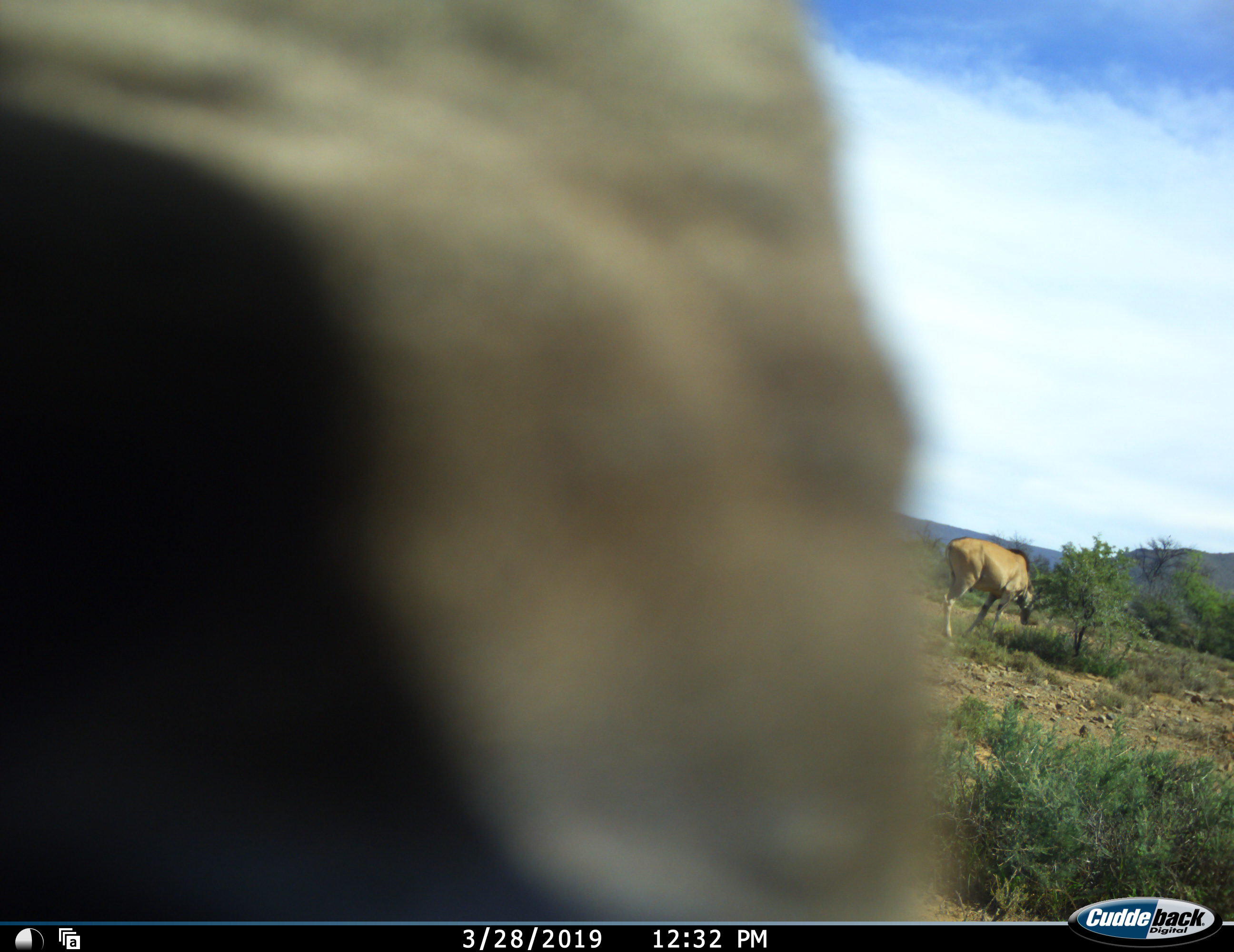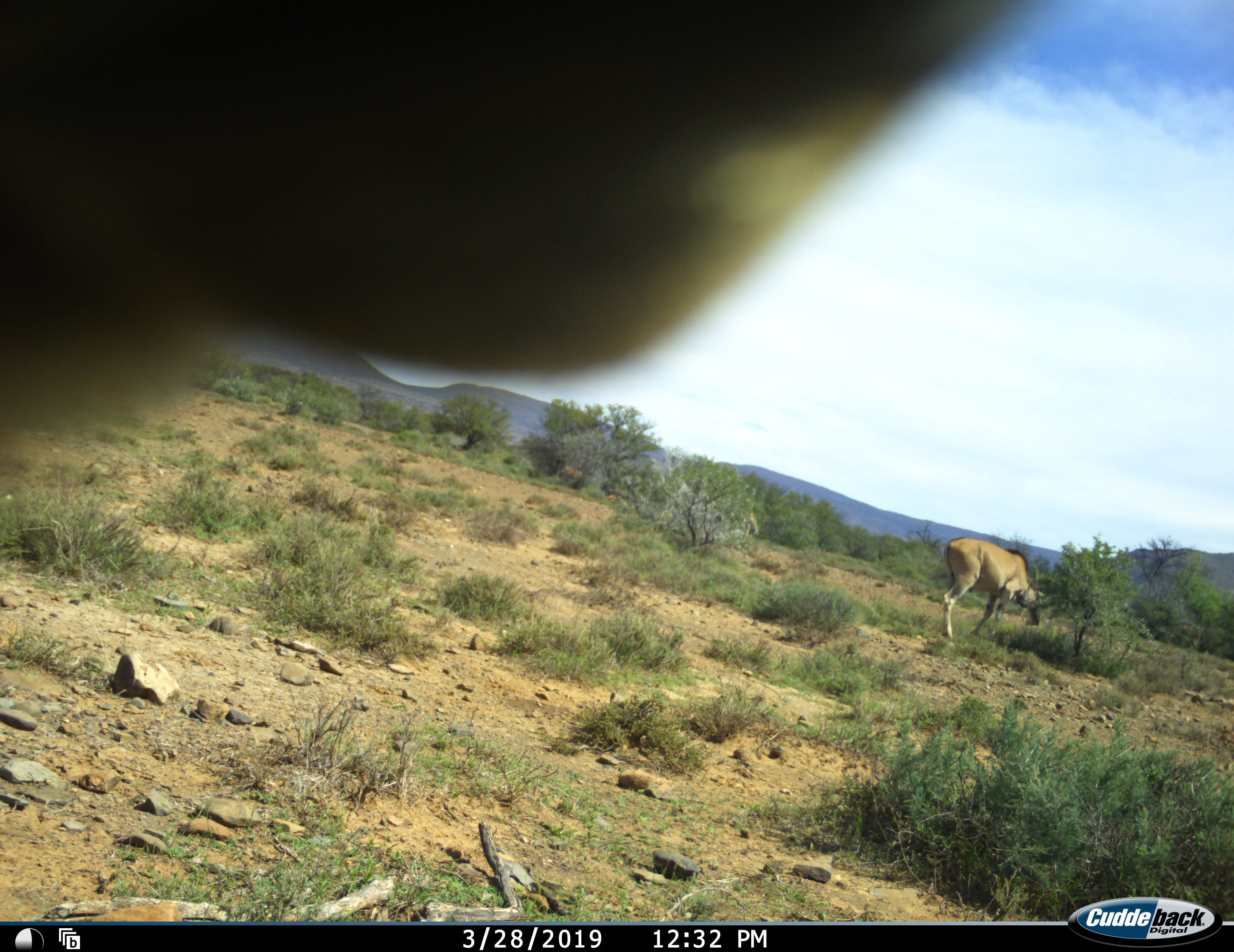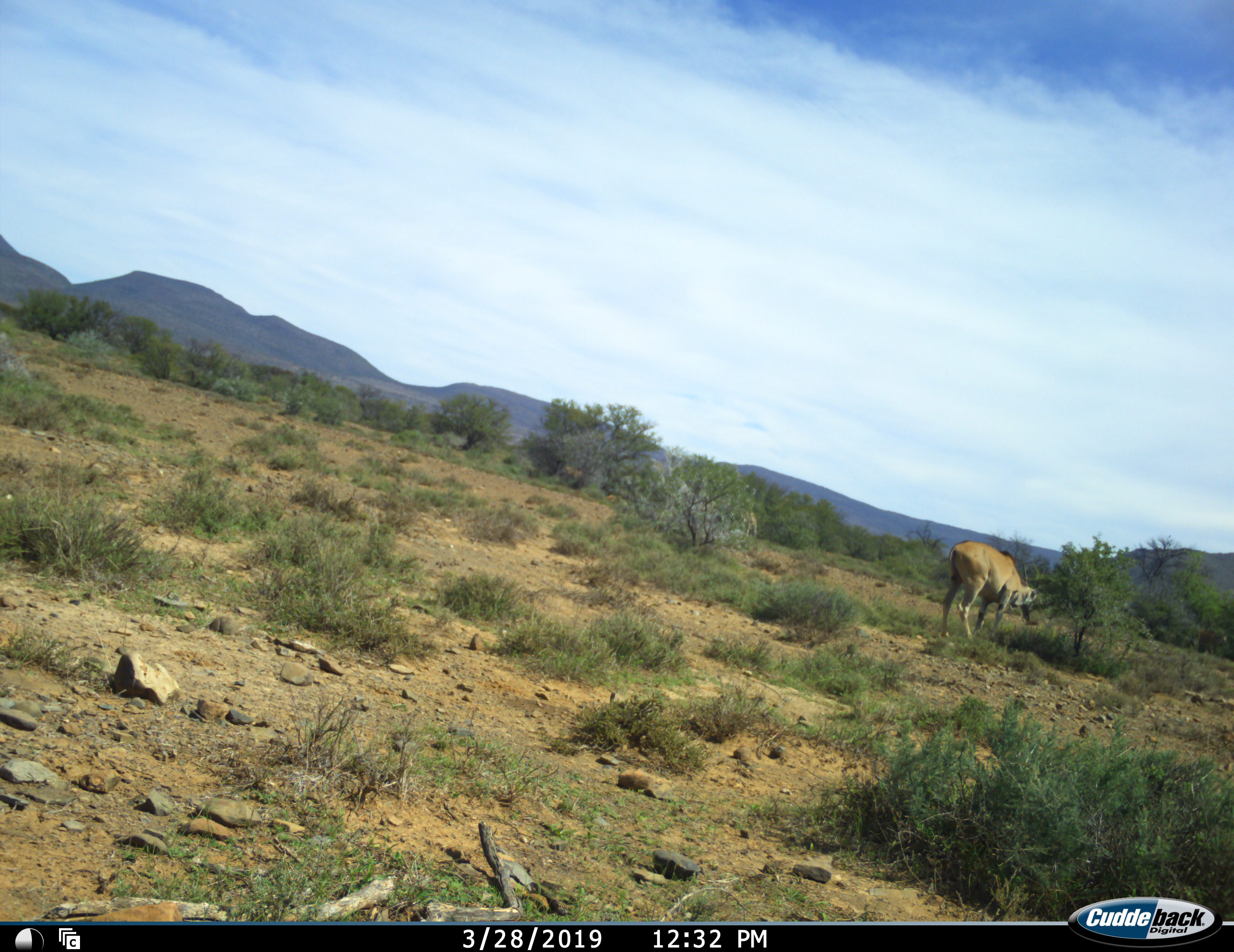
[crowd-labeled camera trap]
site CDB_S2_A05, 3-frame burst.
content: unidentified animal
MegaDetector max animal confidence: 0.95